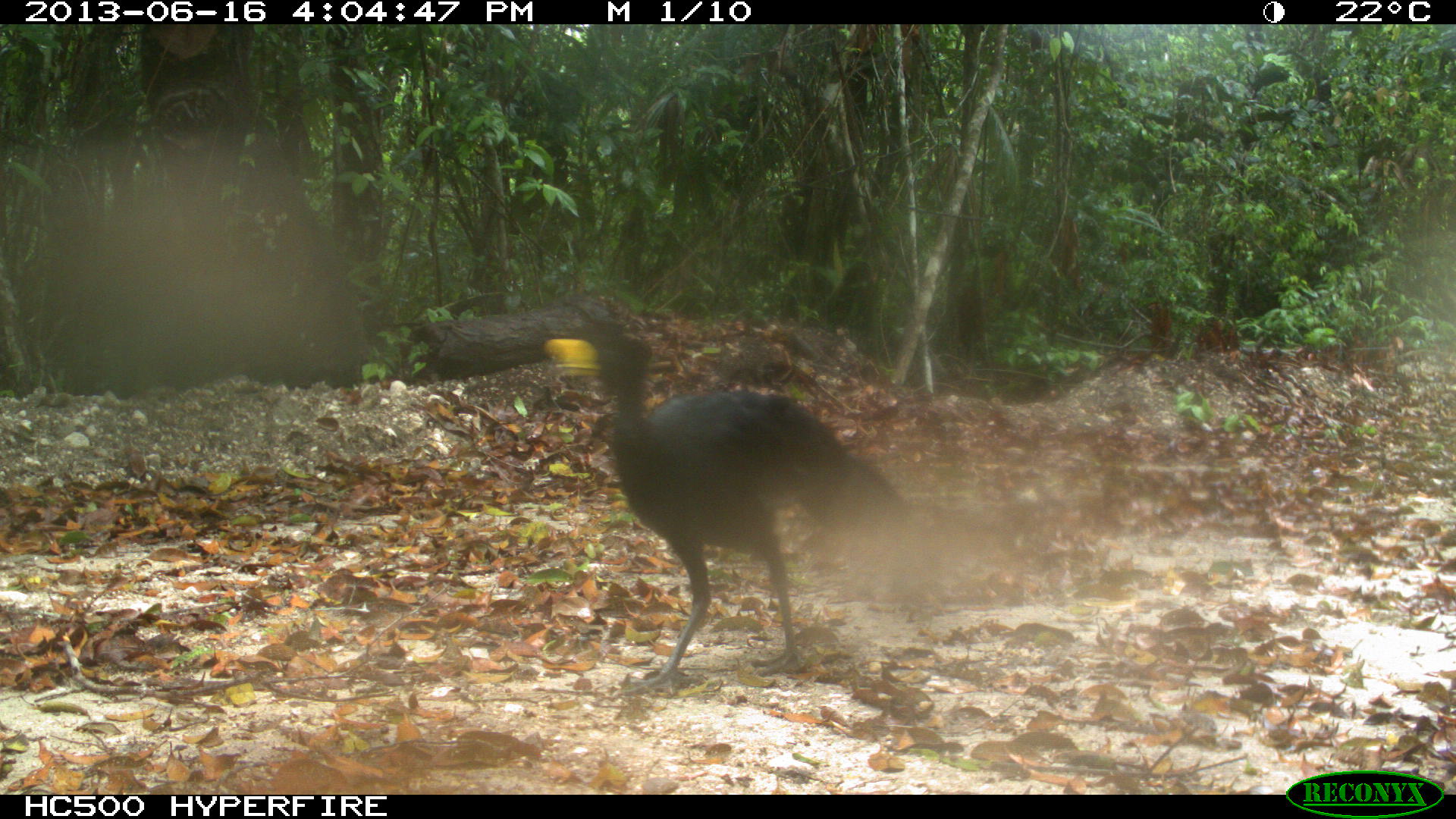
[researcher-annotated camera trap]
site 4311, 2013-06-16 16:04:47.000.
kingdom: Animalia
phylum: Chordata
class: Aves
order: Galliformes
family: Cracidae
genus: Crax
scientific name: Crax rubra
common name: great curassow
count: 1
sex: male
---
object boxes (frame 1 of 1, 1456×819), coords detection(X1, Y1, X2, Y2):
crax rubra: detection(544, 317, 915, 694)